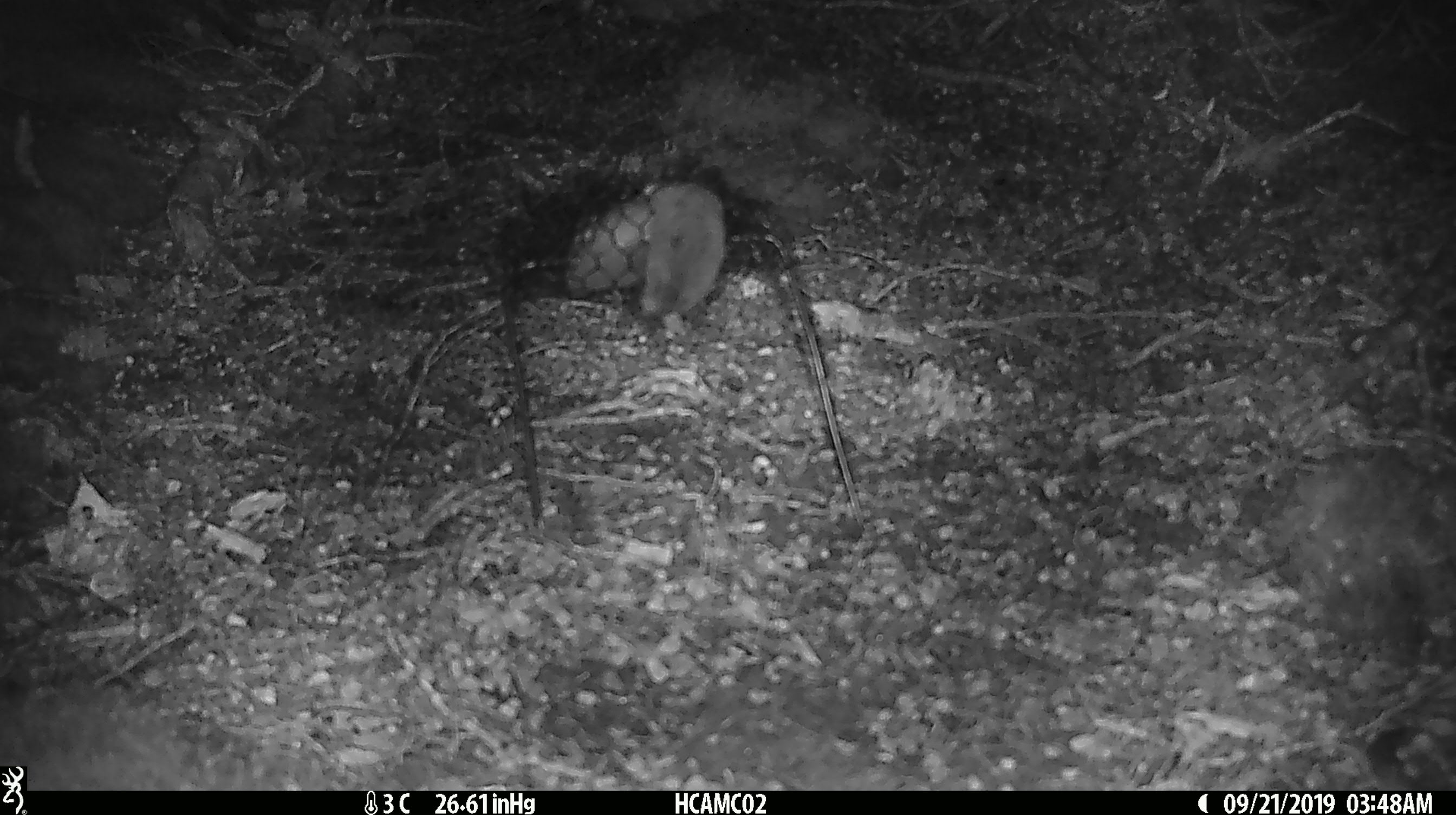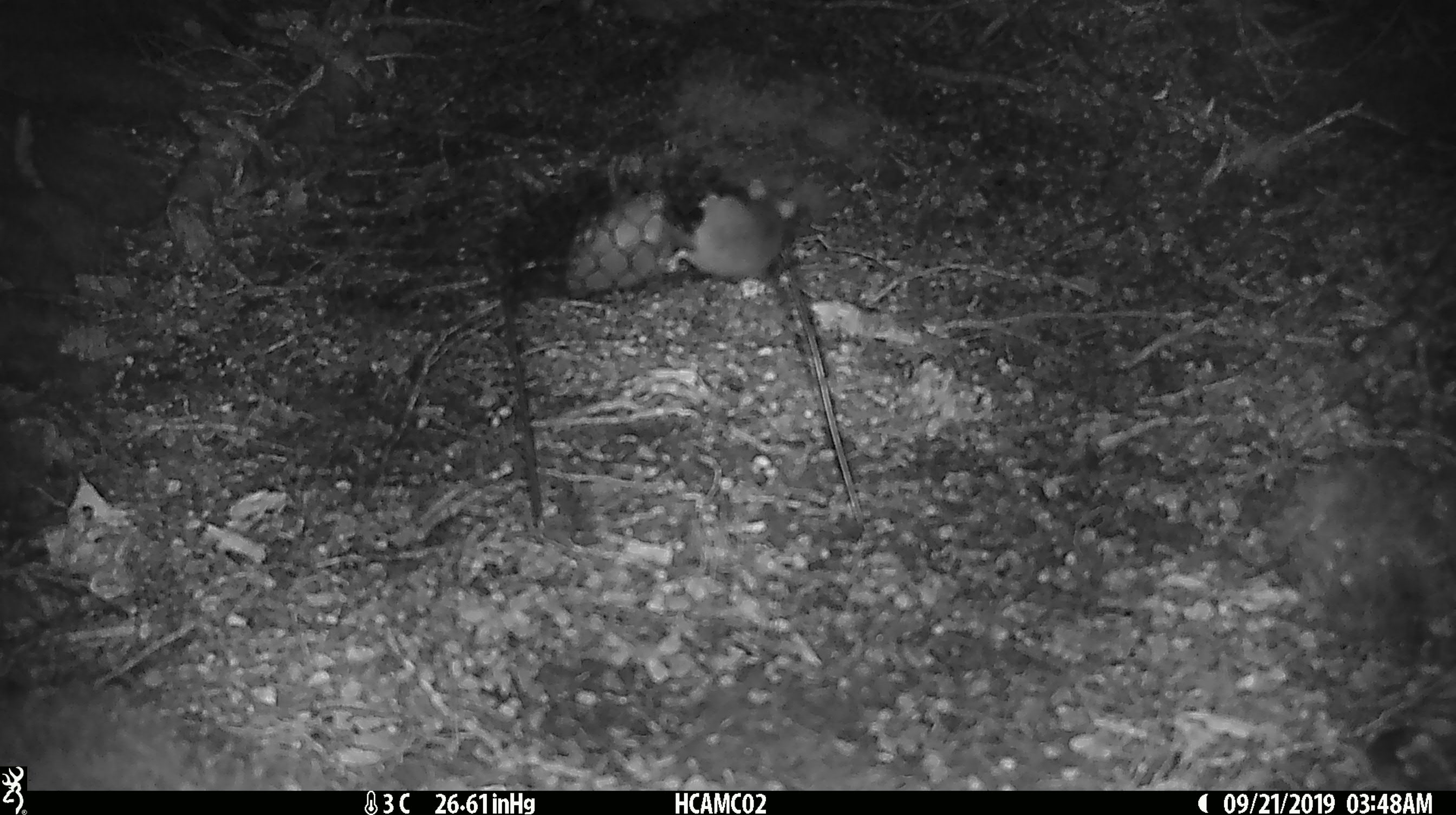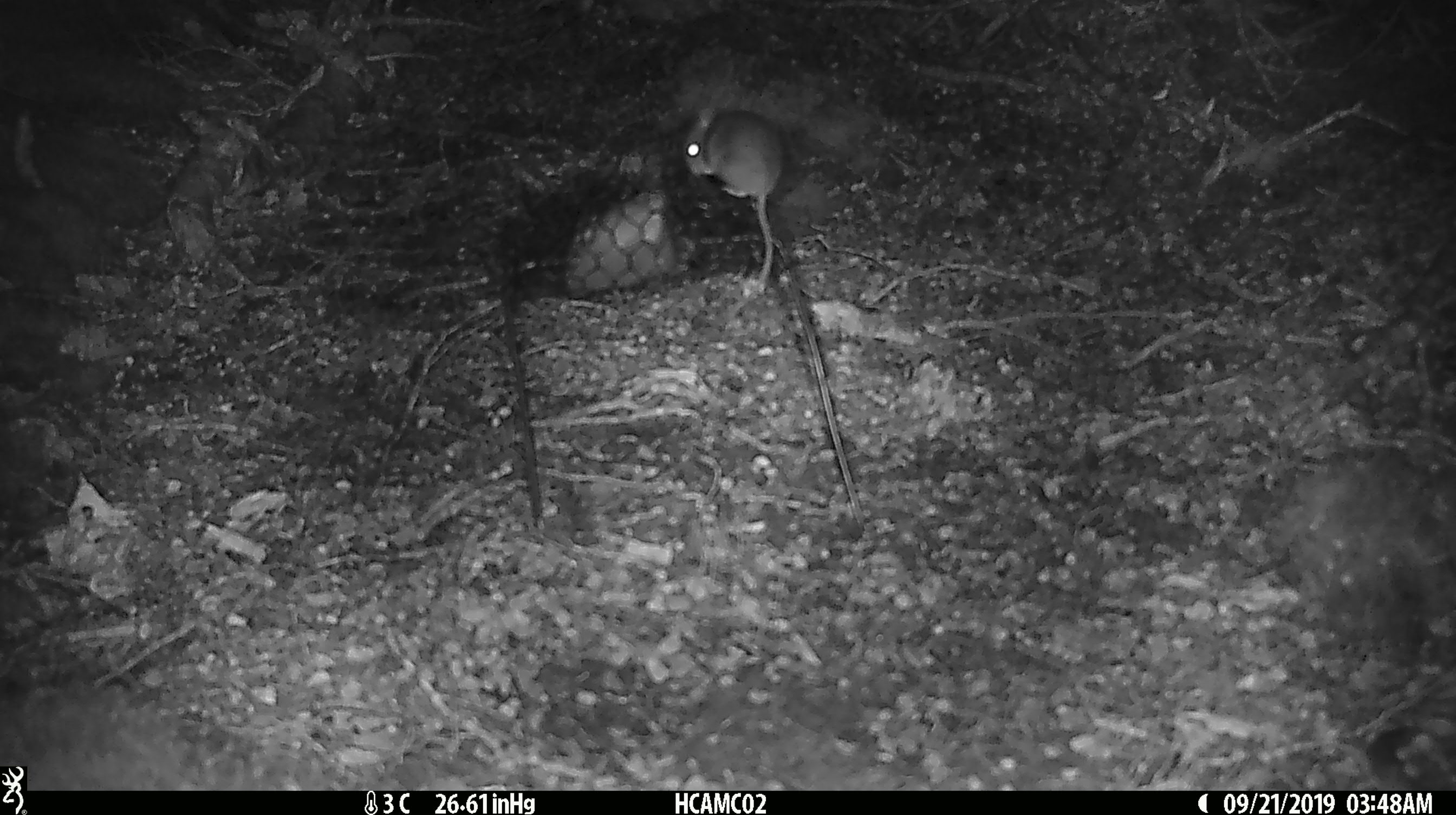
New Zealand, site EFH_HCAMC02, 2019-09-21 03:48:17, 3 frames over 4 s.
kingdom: Animalia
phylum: Chordata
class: Mammalia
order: Rodentia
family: Muridae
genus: Mus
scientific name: Mus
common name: mouse